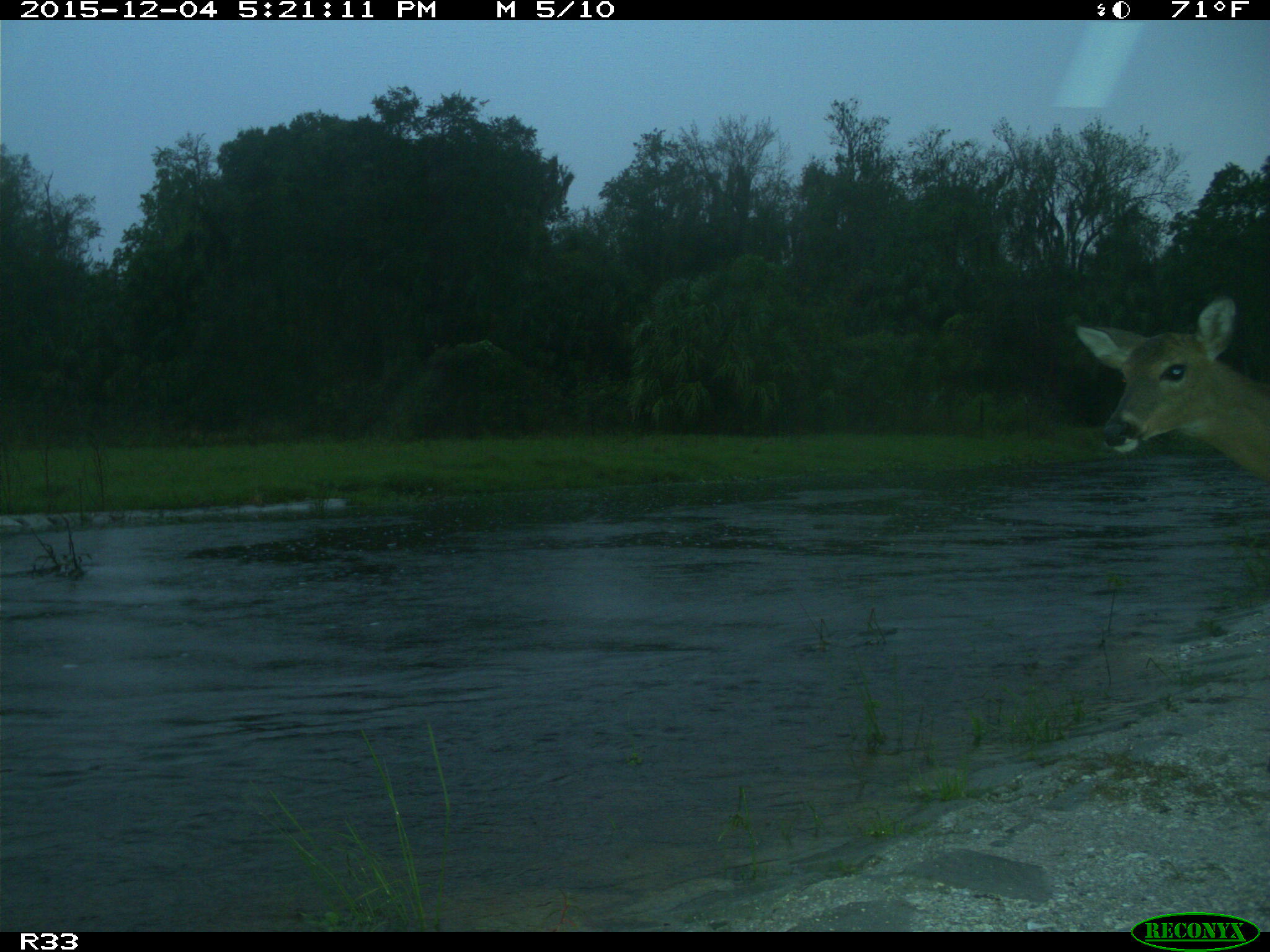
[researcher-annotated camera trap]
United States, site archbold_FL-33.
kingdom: Animalia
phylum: Chordata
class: Mammalia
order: Artiodactyla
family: Cervidae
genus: Odocoileus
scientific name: Odocoileus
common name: deer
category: unidentified deer